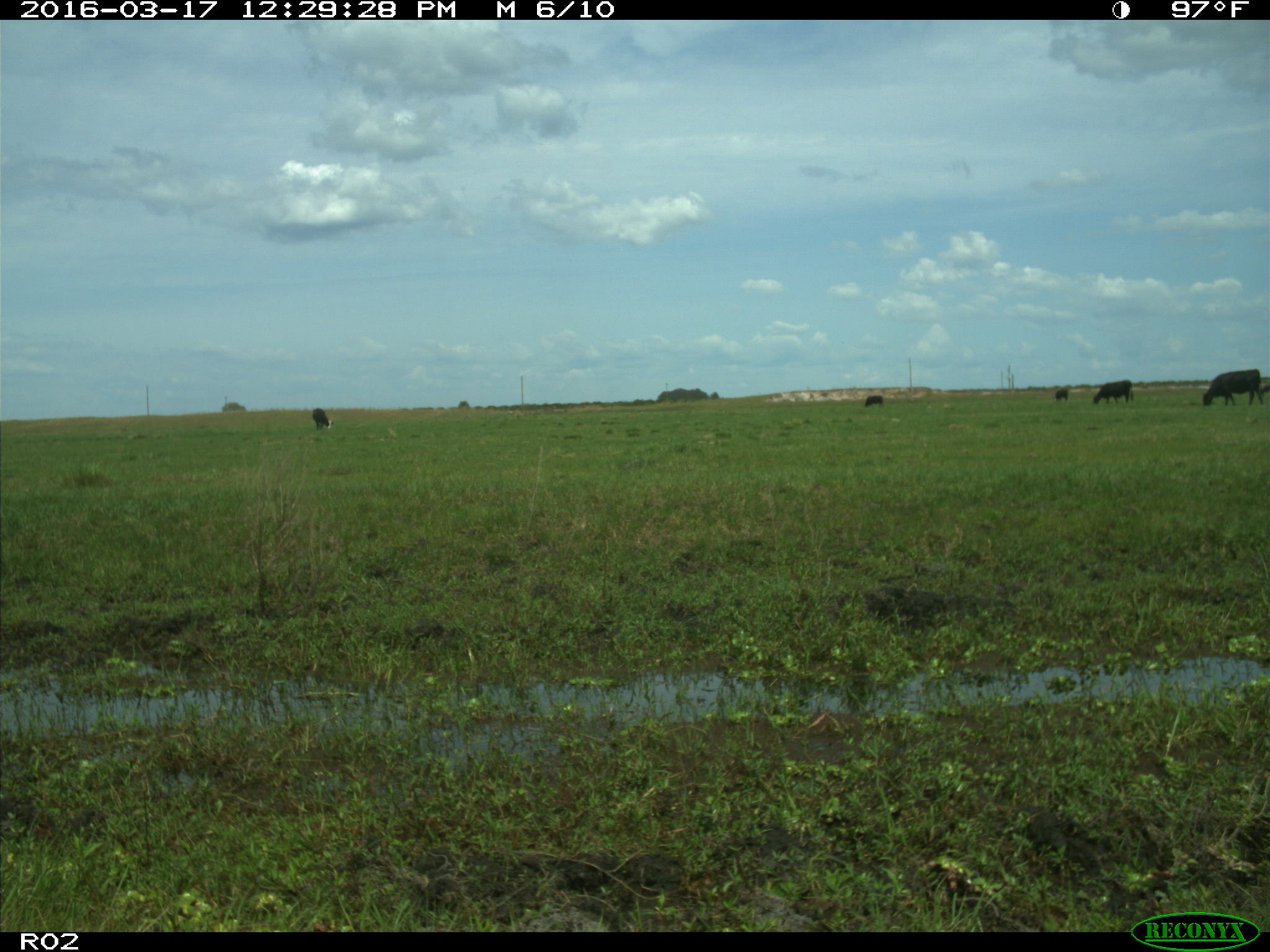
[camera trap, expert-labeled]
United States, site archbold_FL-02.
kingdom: Animalia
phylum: Chordata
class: Mammalia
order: Artiodactyla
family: Bovidae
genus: Bos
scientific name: Bos taurus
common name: domestic cow